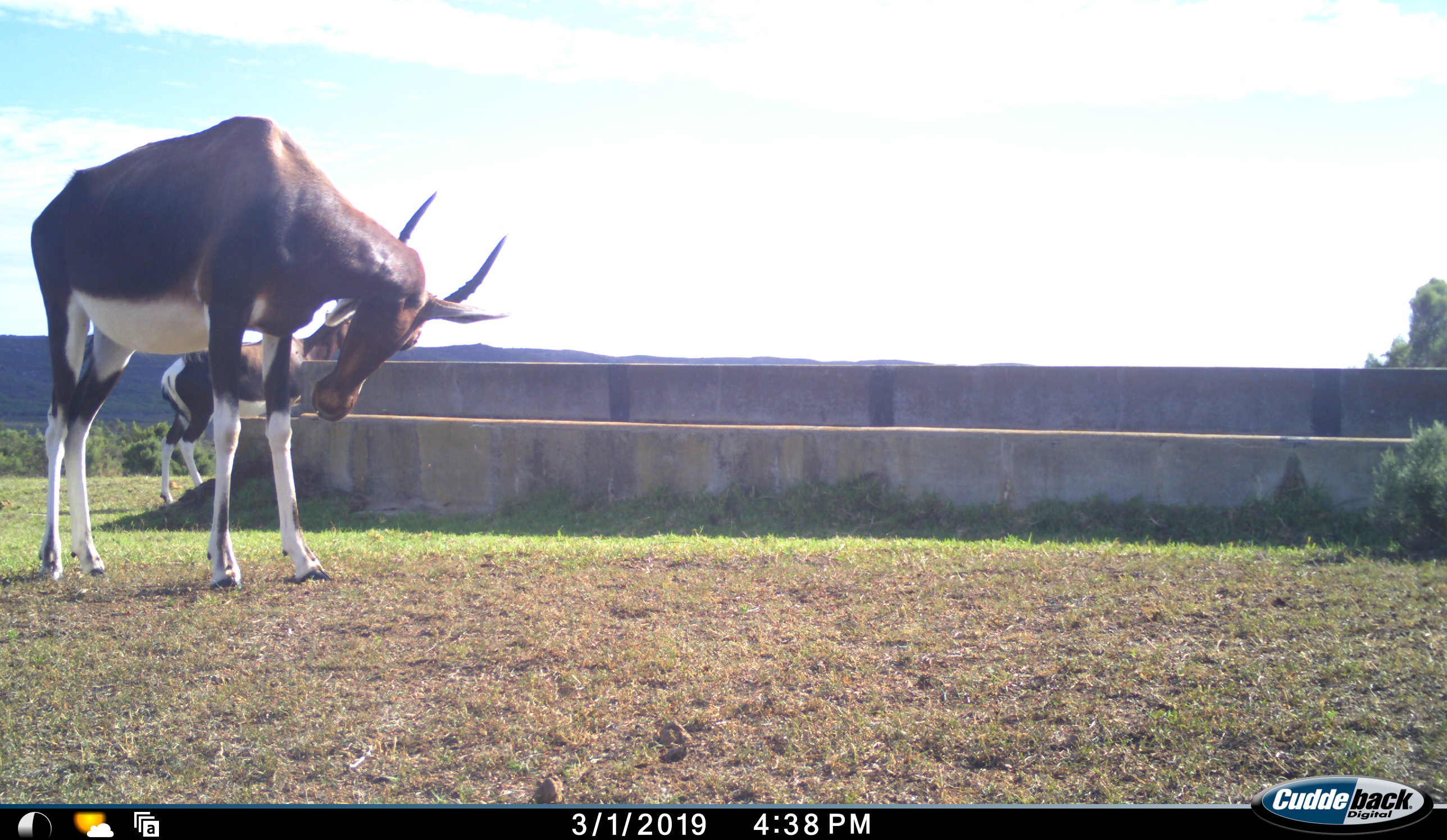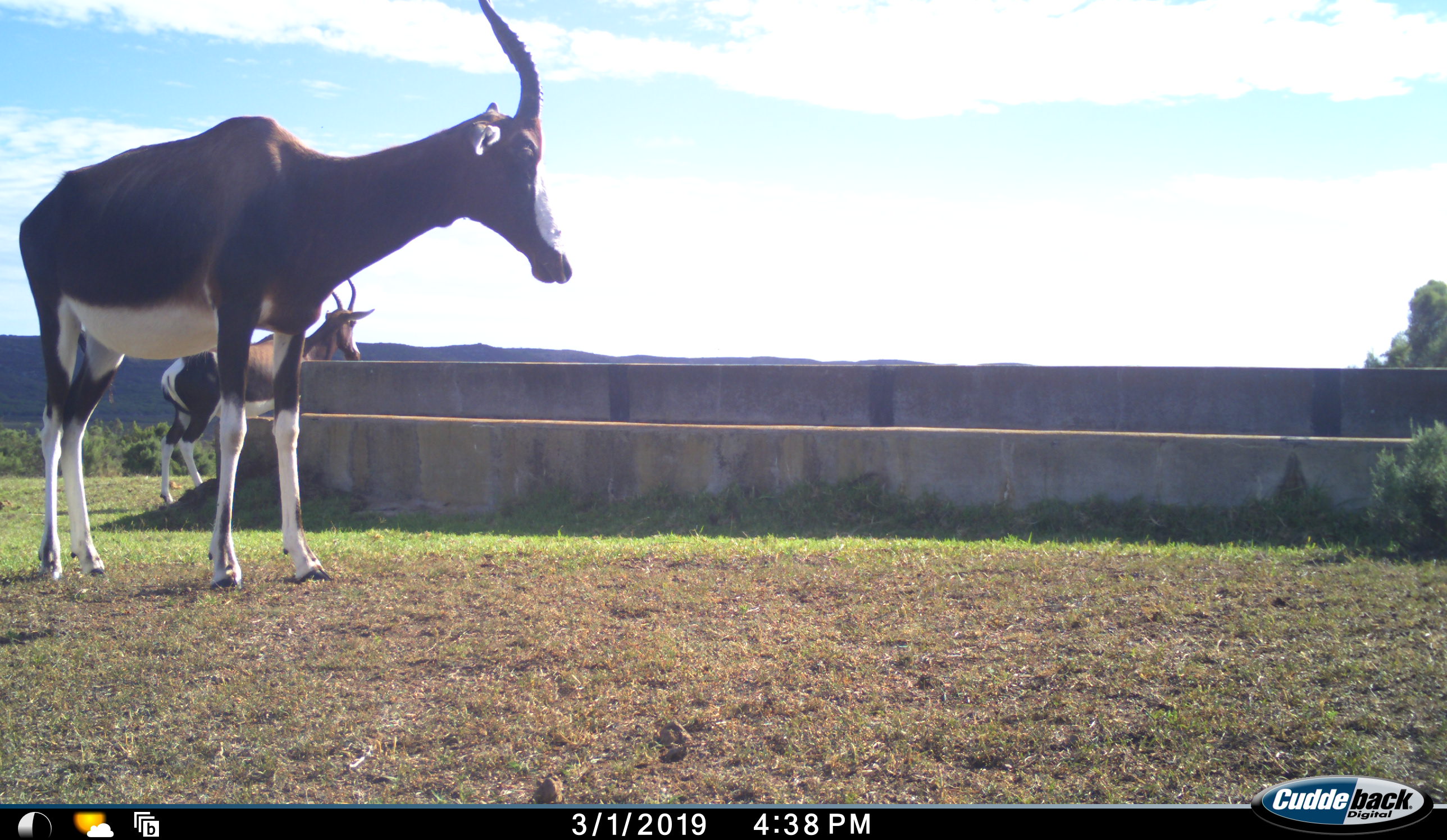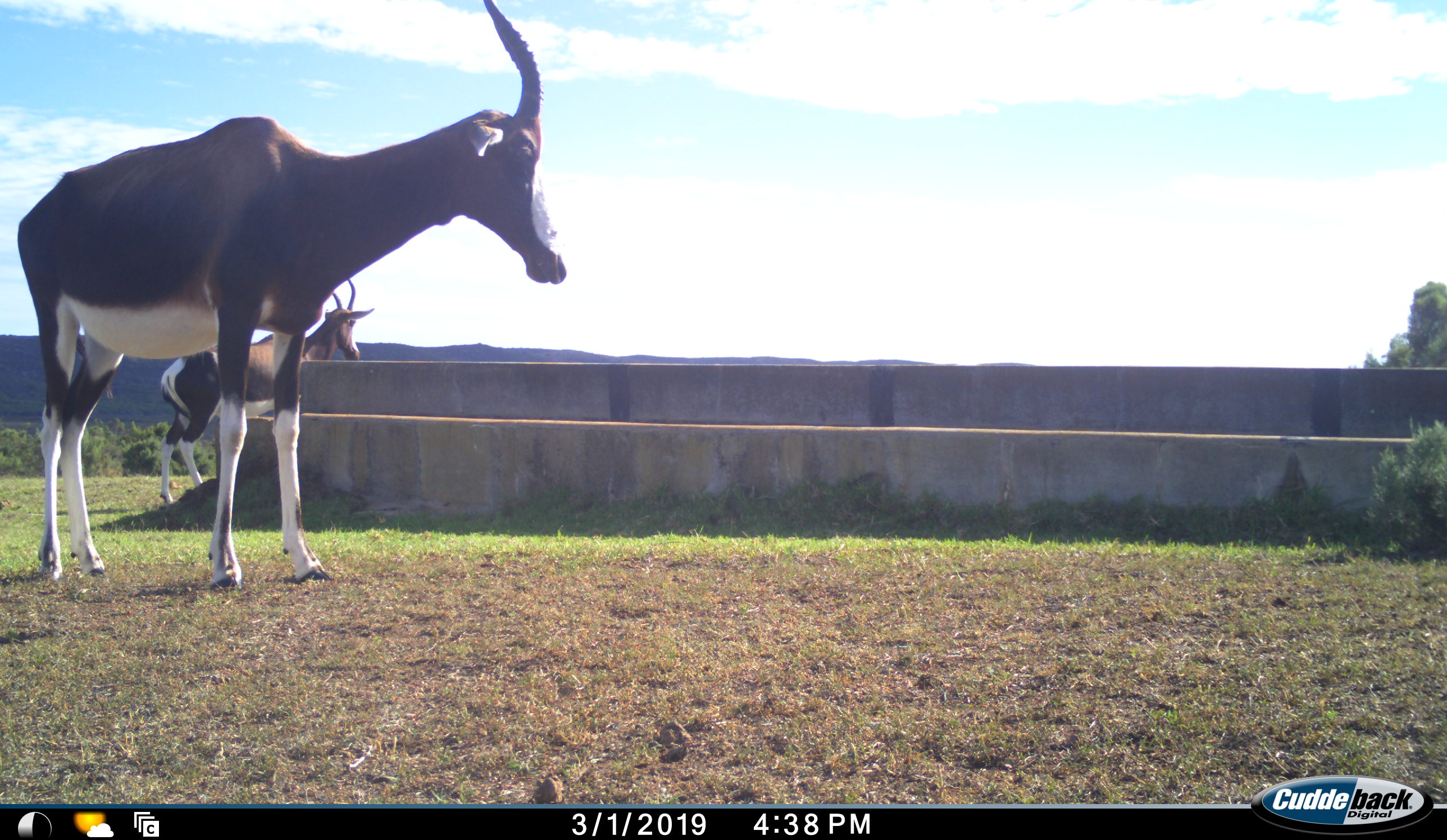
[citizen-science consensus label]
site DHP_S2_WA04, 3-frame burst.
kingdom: Animalia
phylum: Chordata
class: Mammalia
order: Artiodactyla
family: Bovidae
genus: Damaliscus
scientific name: Damaliscus pygargus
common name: bontebok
Bontebok (Damaliscus pygargus), count 2. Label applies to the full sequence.